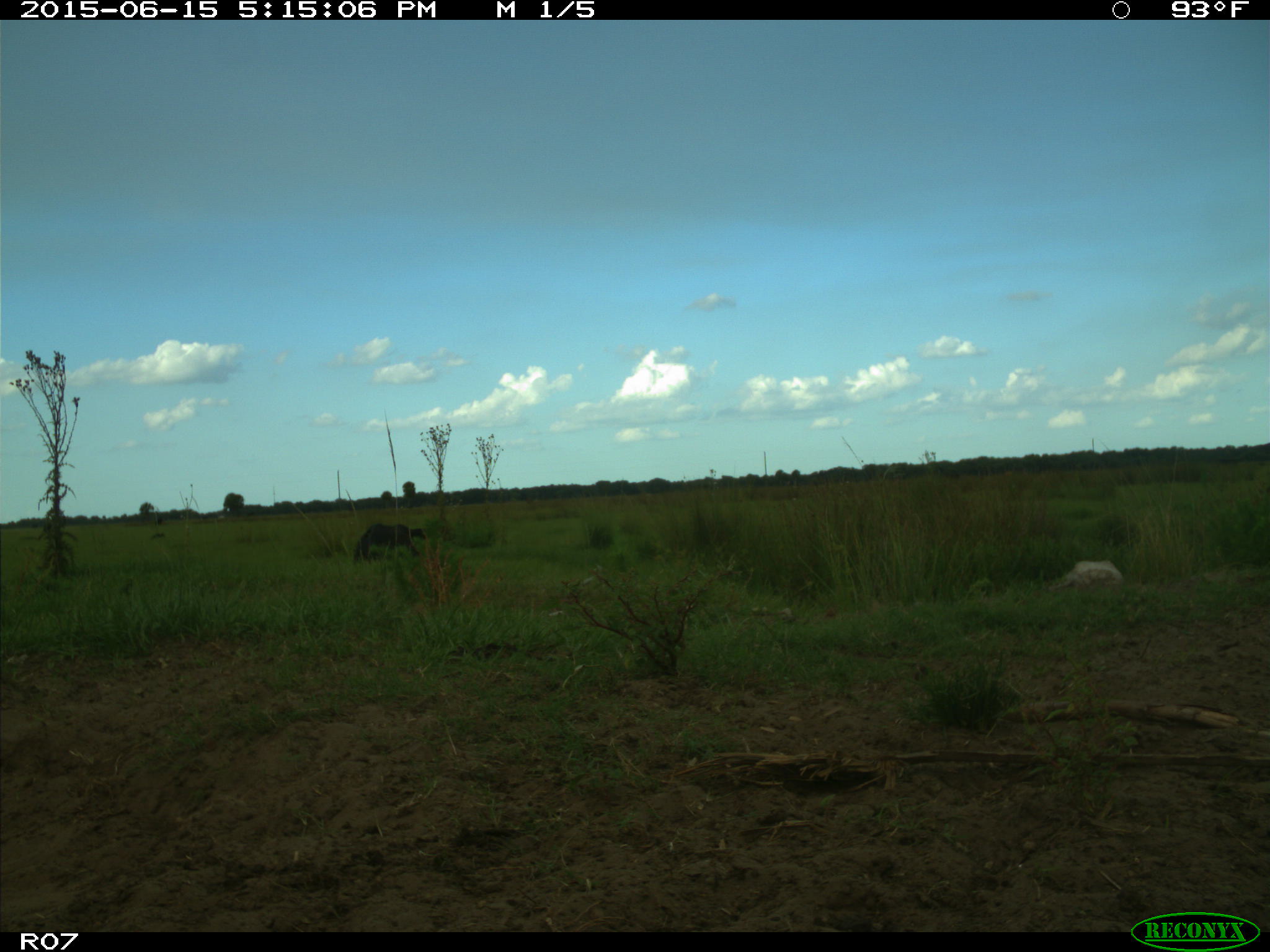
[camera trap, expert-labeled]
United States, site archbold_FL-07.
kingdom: Animalia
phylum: Chordata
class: Mammalia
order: Artiodactyla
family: Bovidae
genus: Bos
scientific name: Bos taurus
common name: domestic cow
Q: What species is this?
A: Bos taurus (domestic cow).